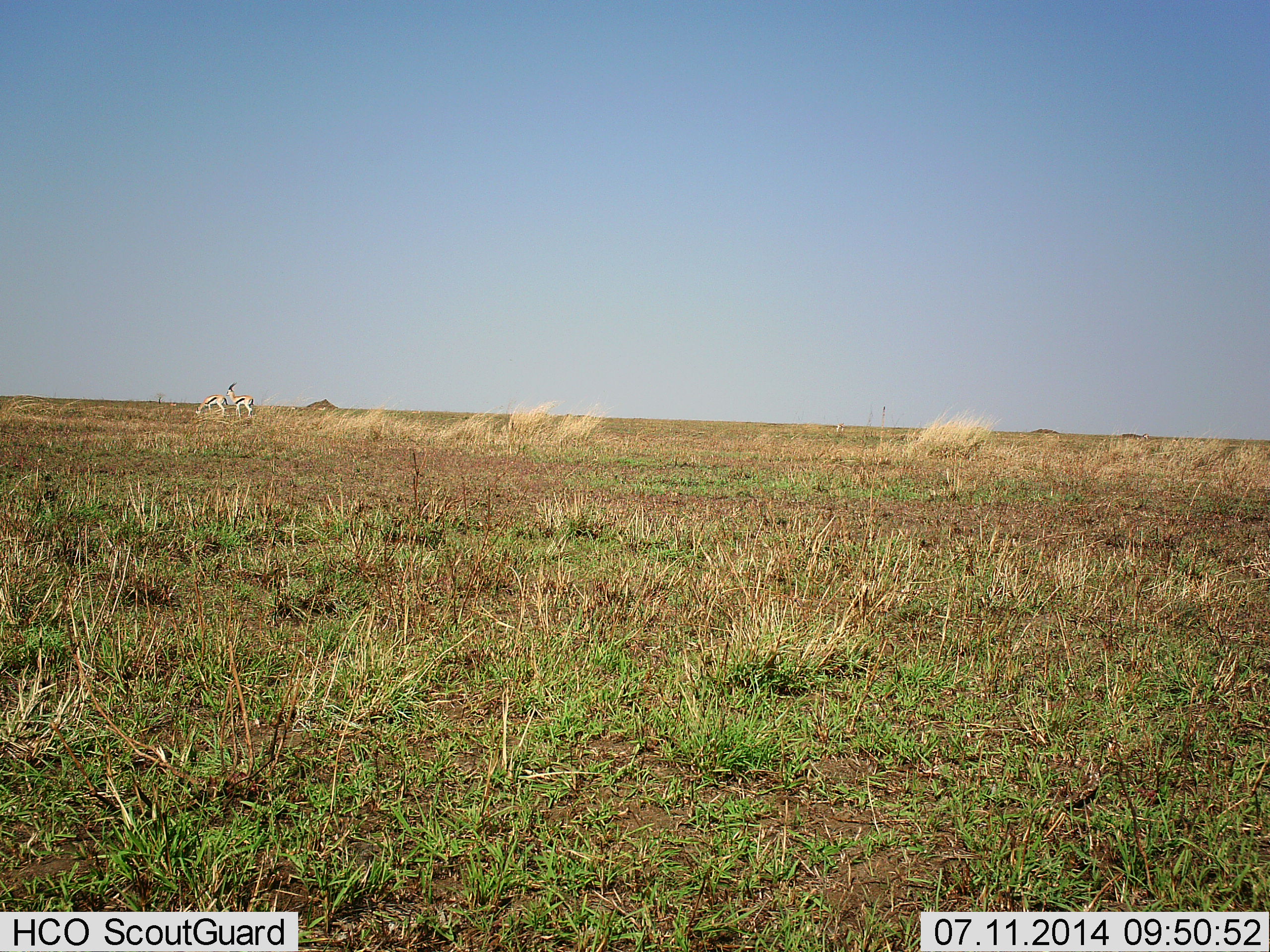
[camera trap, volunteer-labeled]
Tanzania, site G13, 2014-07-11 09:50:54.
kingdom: Animalia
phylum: Chordata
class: Mammalia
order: Artiodactyla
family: Bovidae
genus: Eudorcas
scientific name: Eudorcas thomsonii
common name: thomson's gazelle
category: gazellethomsons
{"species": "gazellethomsons (thomson's gazelle) (Eudorcas thomsonii)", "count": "2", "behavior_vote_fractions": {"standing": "100%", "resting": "0%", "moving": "0%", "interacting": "0%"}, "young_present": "0%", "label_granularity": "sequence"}